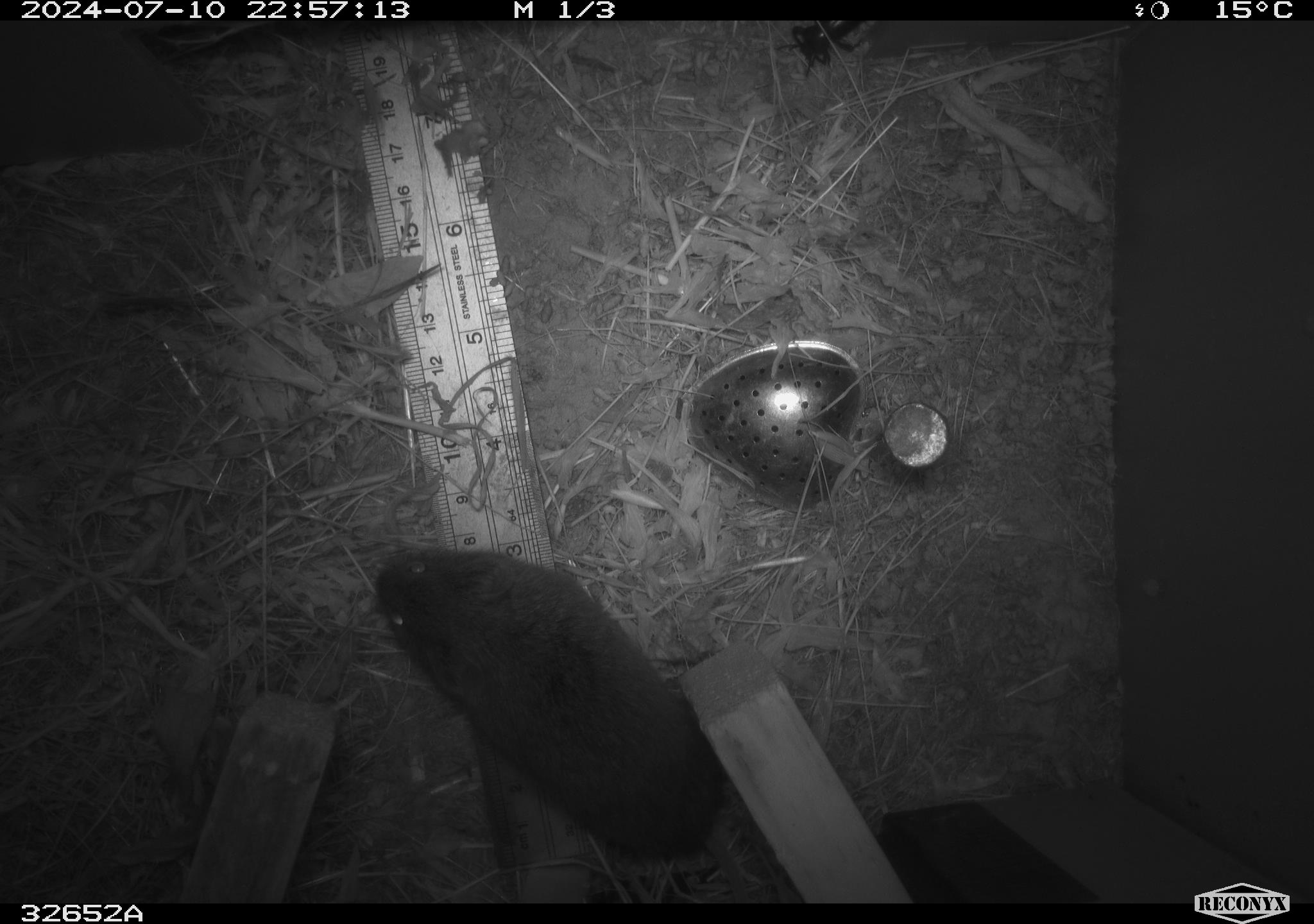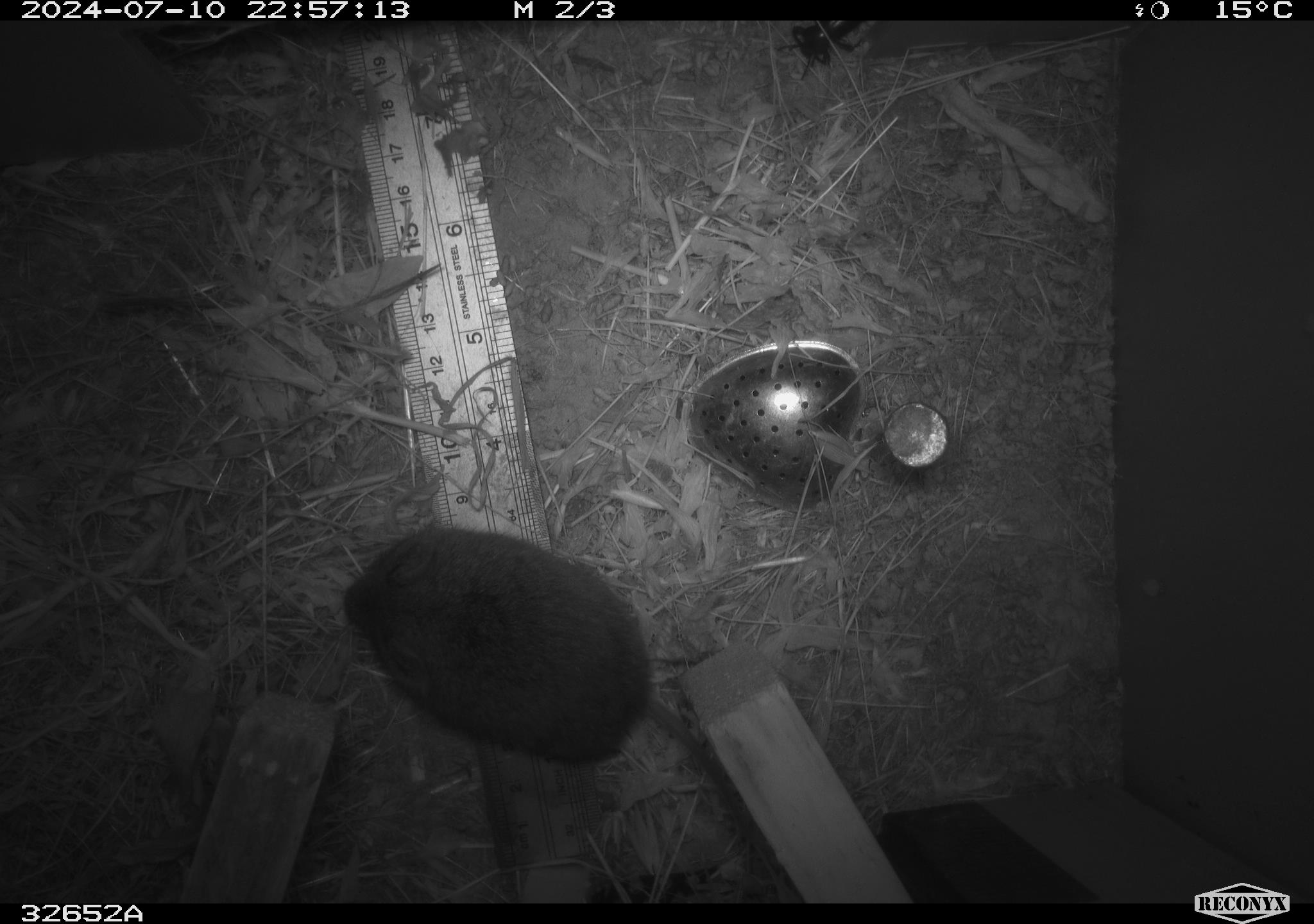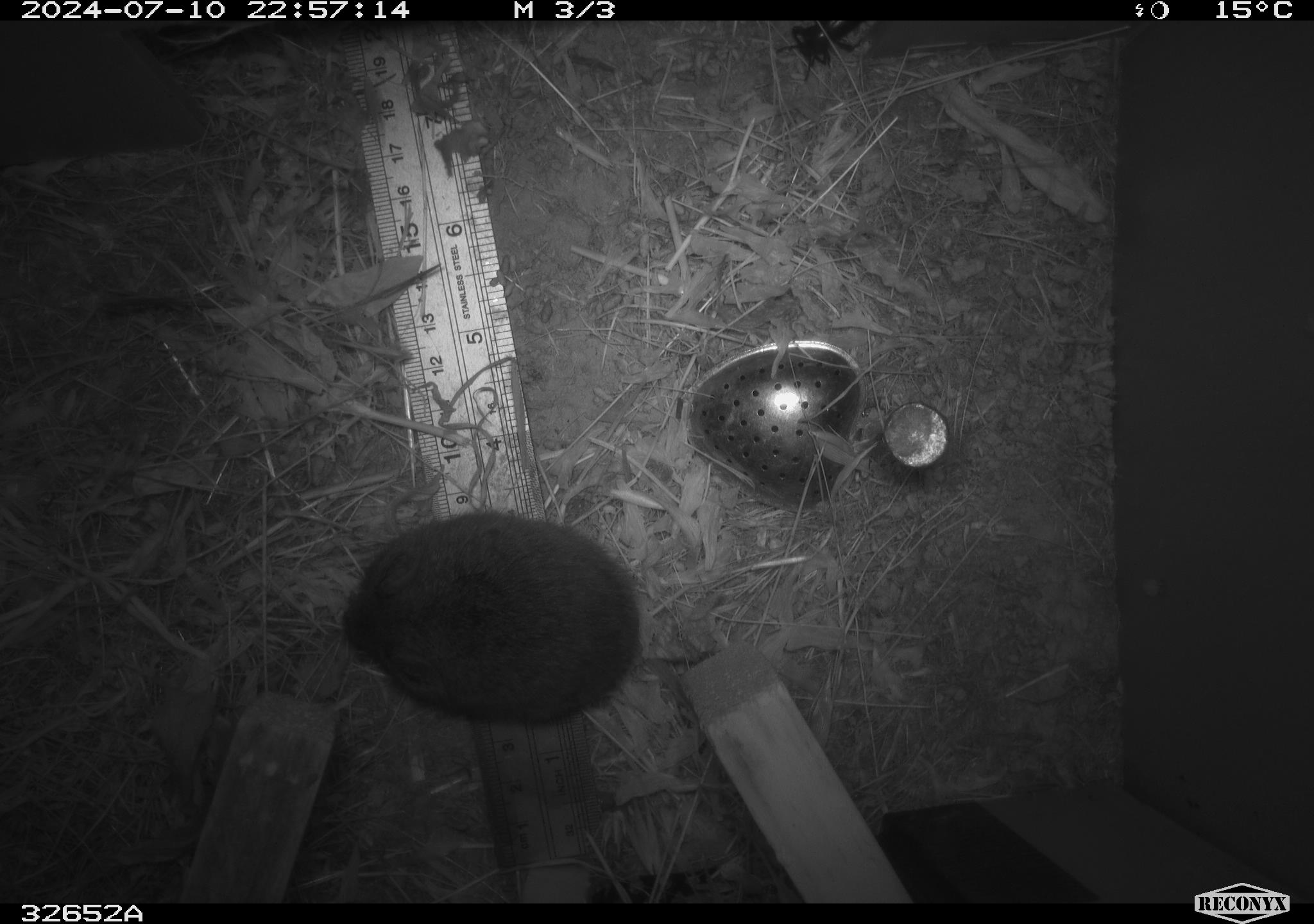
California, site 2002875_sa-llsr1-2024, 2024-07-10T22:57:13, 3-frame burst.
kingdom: Animalia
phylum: Chordata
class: Mammalia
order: Rodentia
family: Cricetidae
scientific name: Arvicolinae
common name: voles, lemmings, and muskrats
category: arvicolinae subfamily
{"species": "arvicolinae subfamily (voles, lemmings, and muskrats) (Arvicolinae)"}